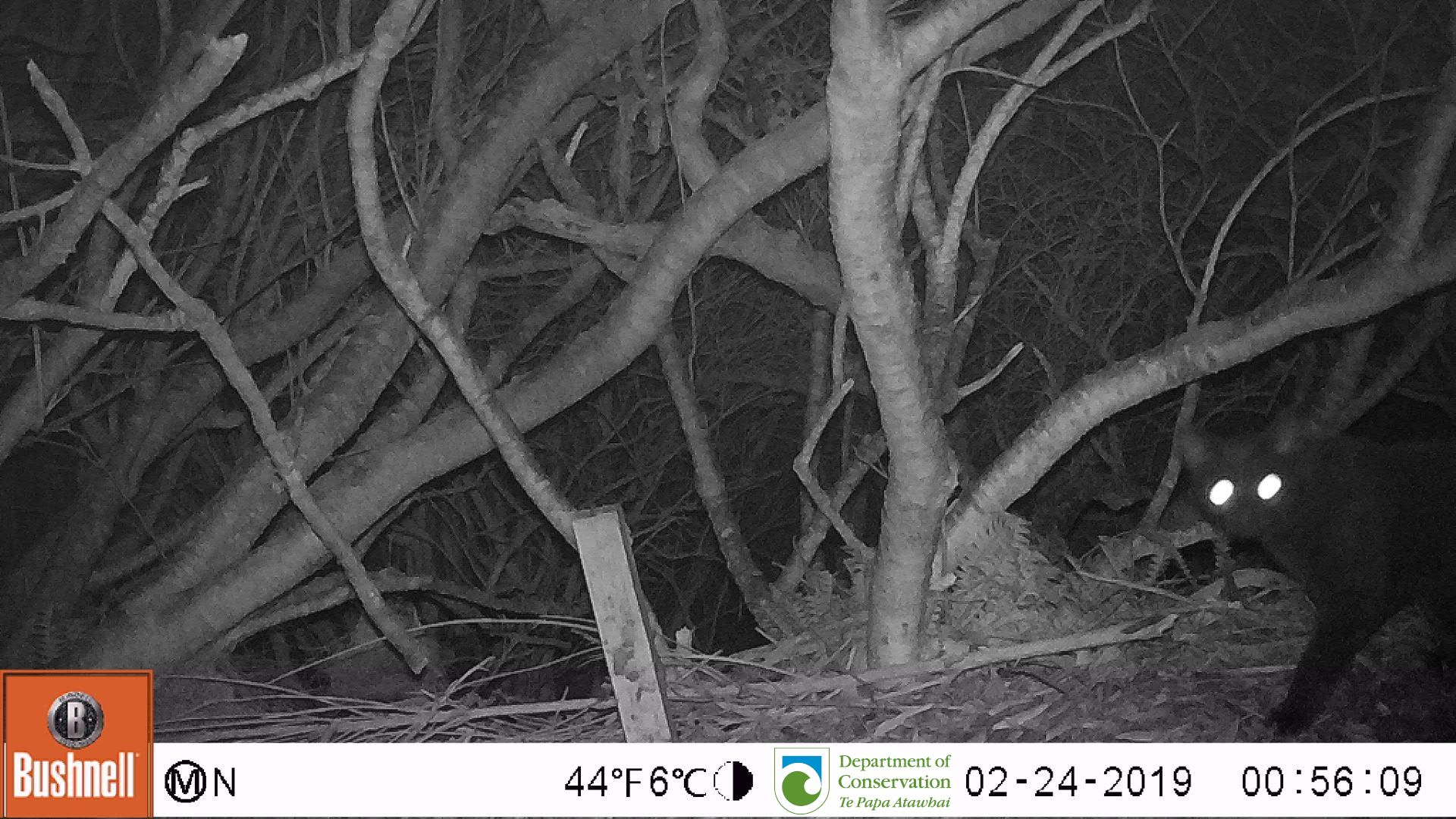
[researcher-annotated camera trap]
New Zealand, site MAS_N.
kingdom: Animalia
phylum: Chordata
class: Mammalia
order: Carnivora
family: Felidae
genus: Felis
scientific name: Felis catus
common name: domestic cat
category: cat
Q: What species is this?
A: Cat (domestic cat) (Felis catus).